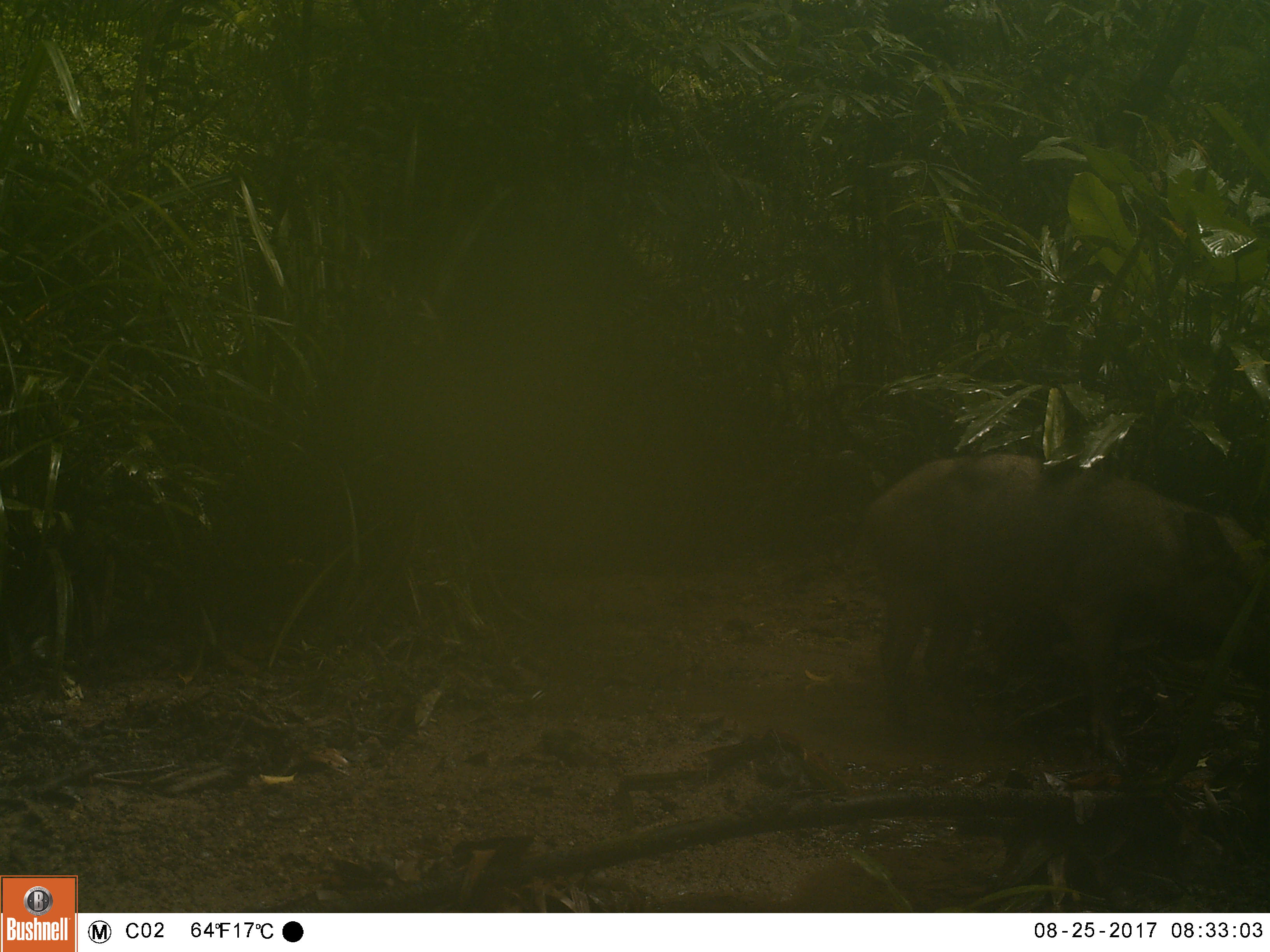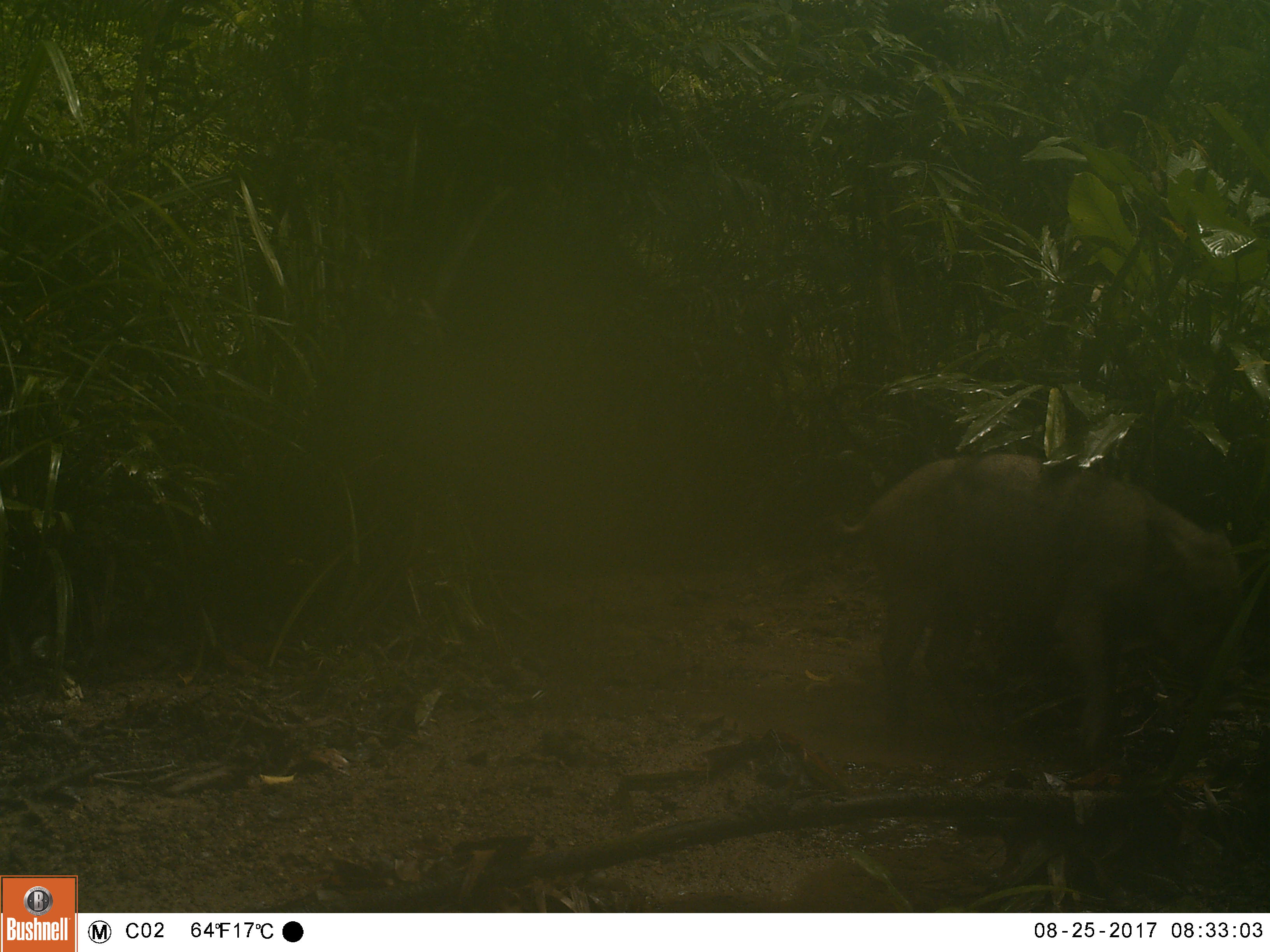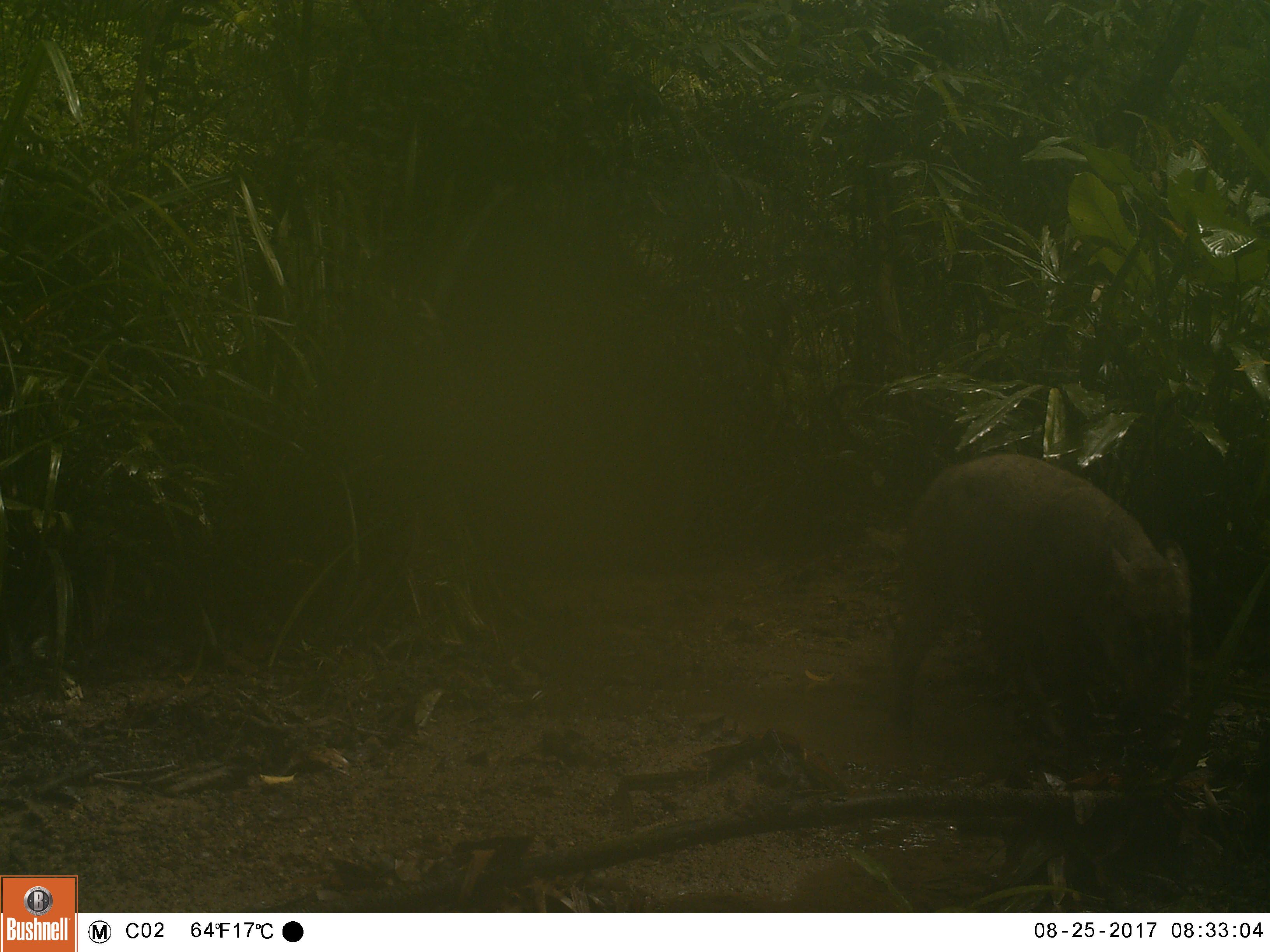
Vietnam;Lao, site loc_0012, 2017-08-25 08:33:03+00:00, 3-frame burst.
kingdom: Animalia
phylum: Chordata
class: Mammalia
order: Artiodactyla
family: Suidae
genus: Sus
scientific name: Sus scrofa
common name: eurasian wild pig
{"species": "eurasian wild pig (Sus scrofa)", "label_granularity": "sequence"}